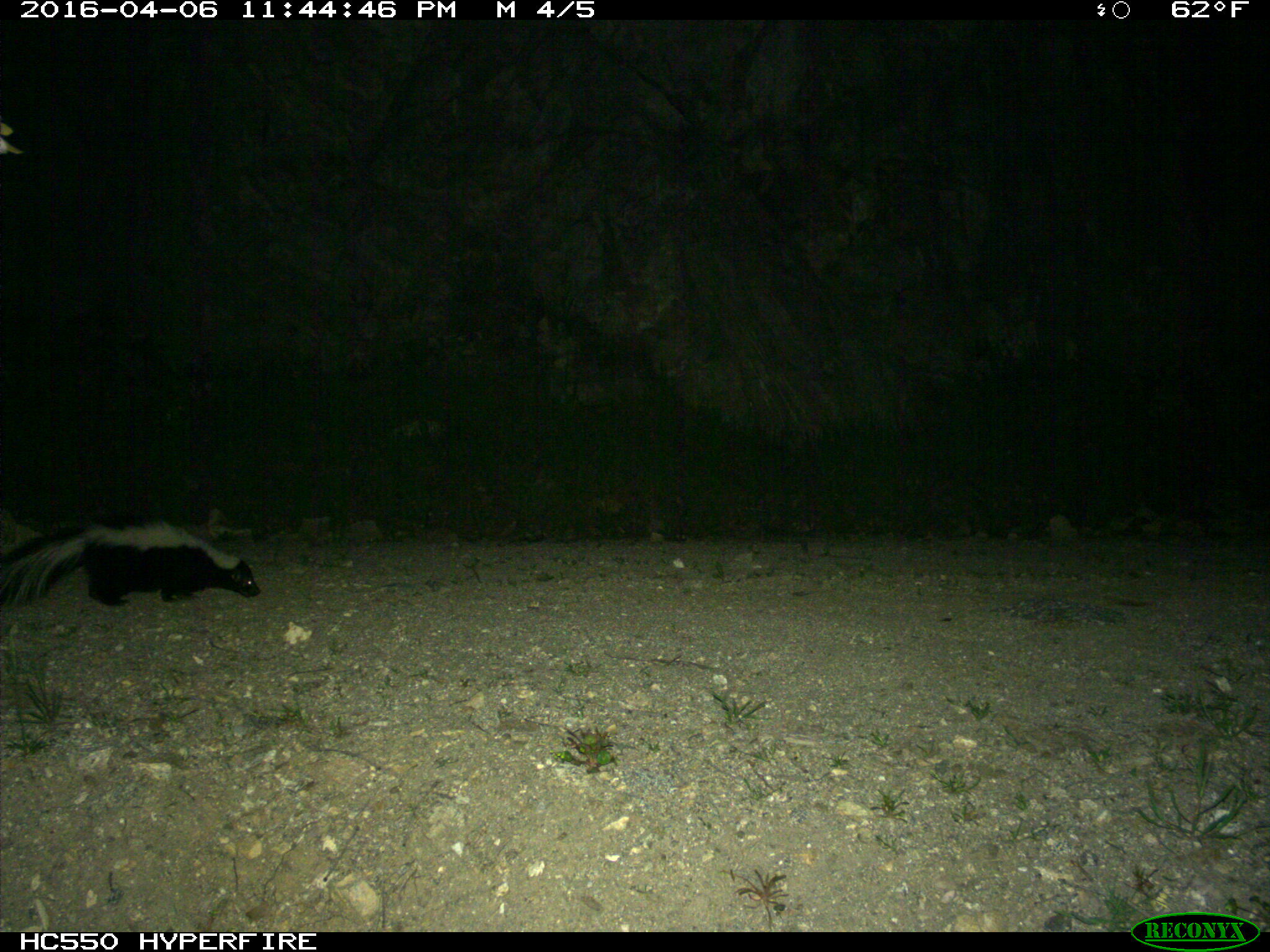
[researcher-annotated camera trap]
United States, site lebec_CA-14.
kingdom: Animalia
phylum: Chordata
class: Mammalia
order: Carnivora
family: Mephitidae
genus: Mephitis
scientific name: Mephitis mephitis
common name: striped skunk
Mephitis mephitis (striped skunk).